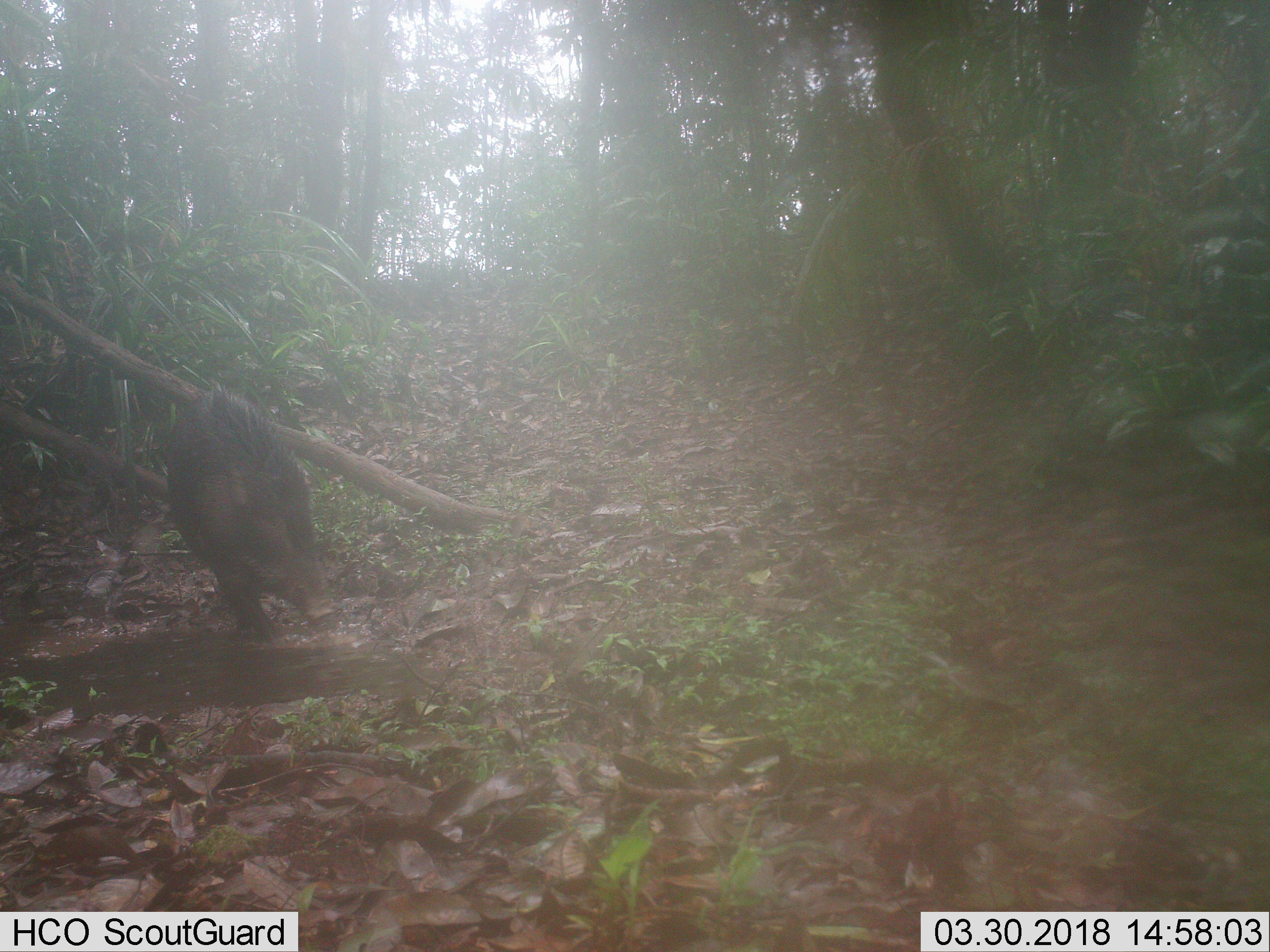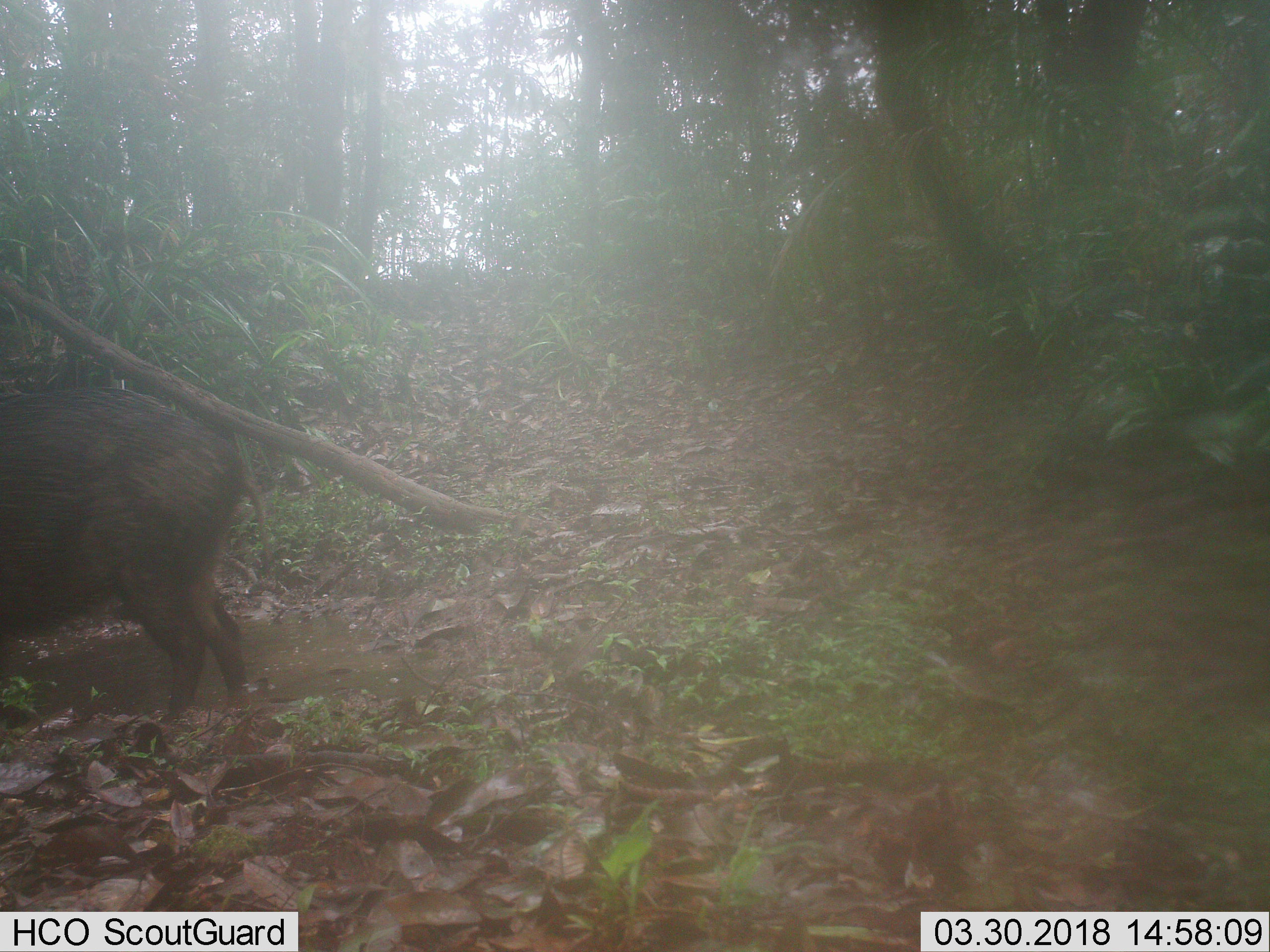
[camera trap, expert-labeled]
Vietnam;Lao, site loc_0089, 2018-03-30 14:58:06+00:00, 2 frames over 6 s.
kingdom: Animalia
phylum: Chordata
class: Mammalia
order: Artiodactyla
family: Suidae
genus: Sus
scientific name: Sus scrofa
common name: eurasian wild pig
Eurasian wild pig (Sus scrofa). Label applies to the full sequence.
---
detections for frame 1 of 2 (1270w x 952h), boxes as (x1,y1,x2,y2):
eurasian wild pig: (164,383,340,643)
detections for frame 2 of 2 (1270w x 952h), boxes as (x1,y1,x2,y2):
eurasian wild pig: (0,383,275,726)